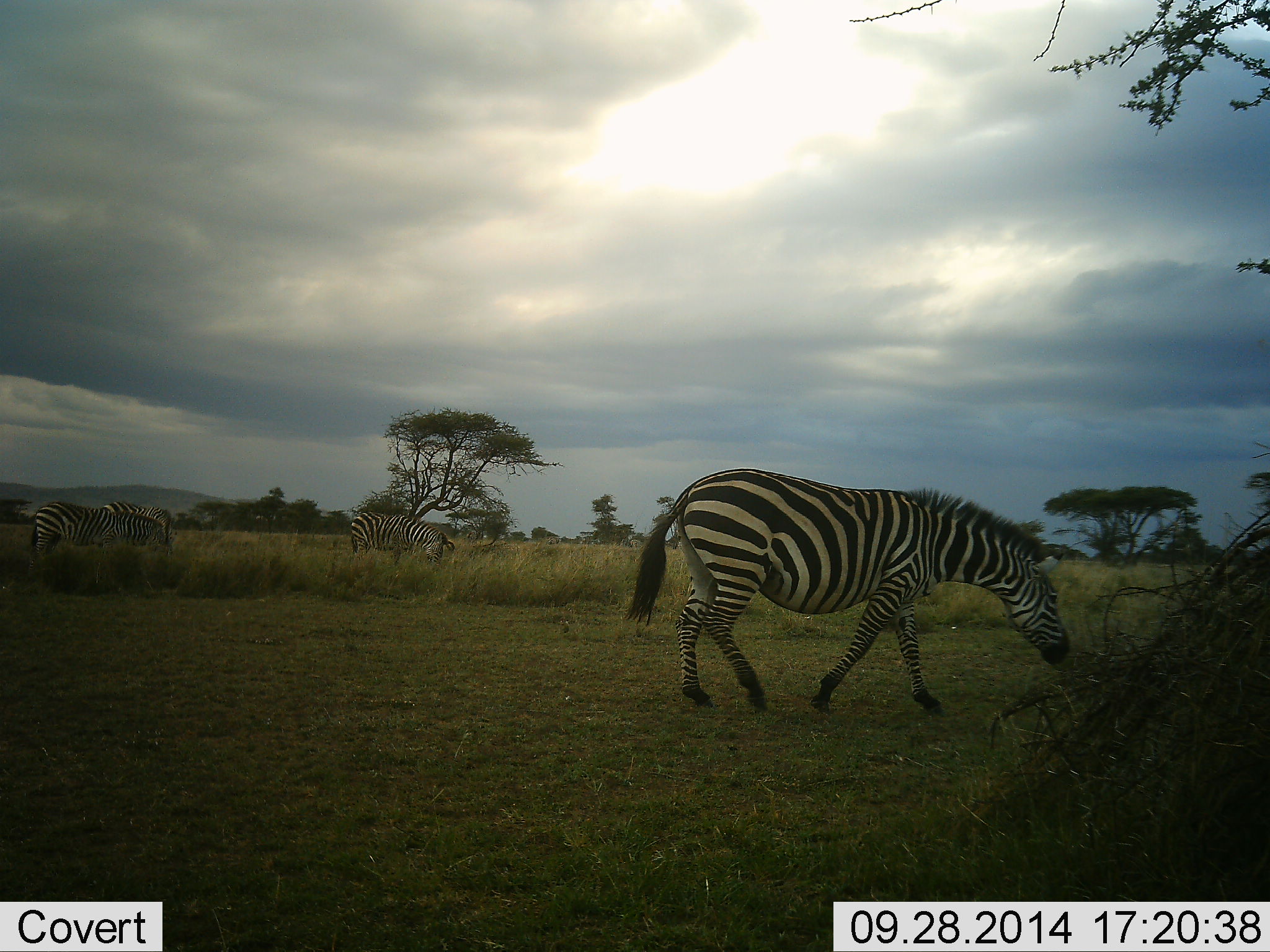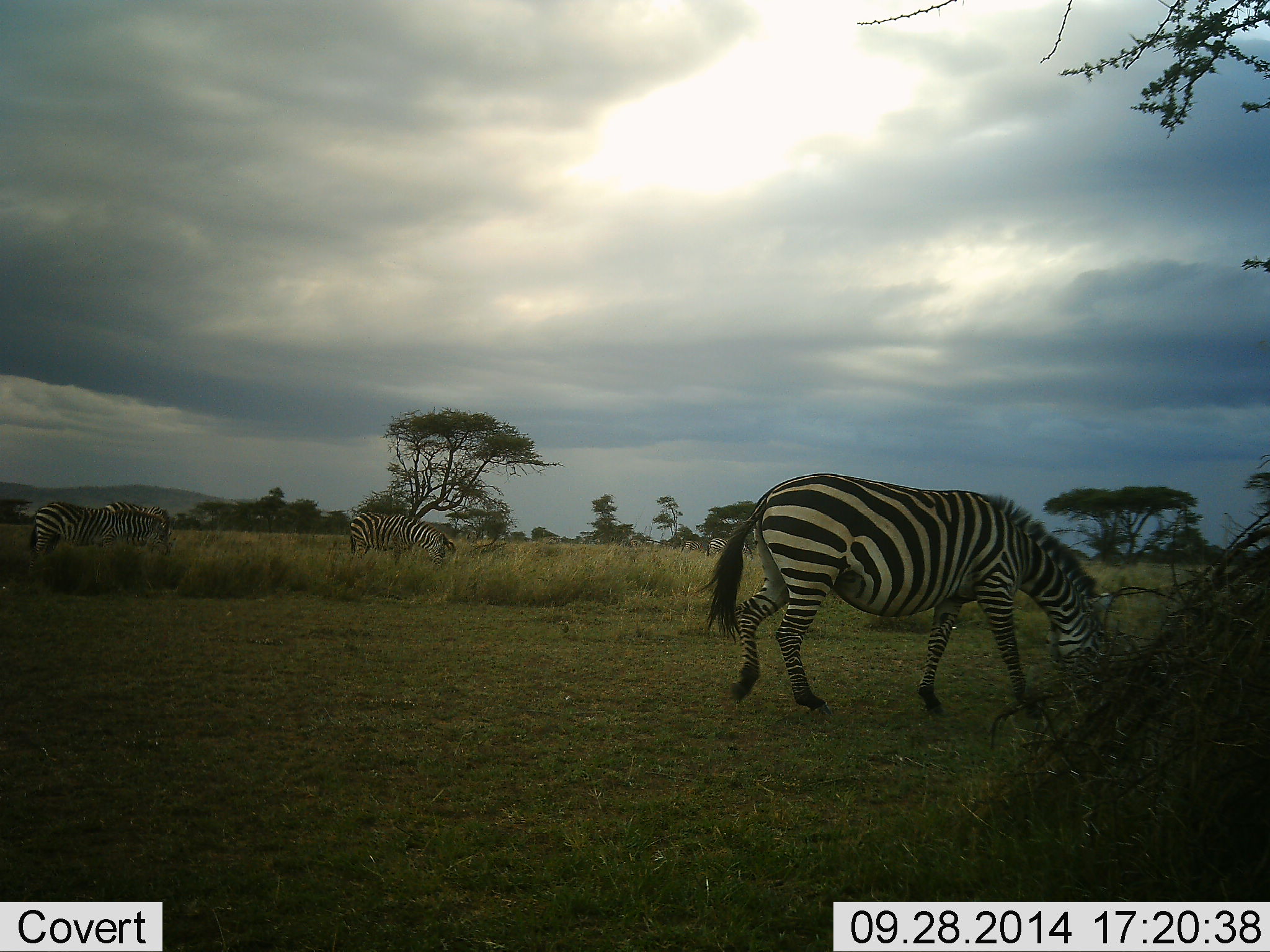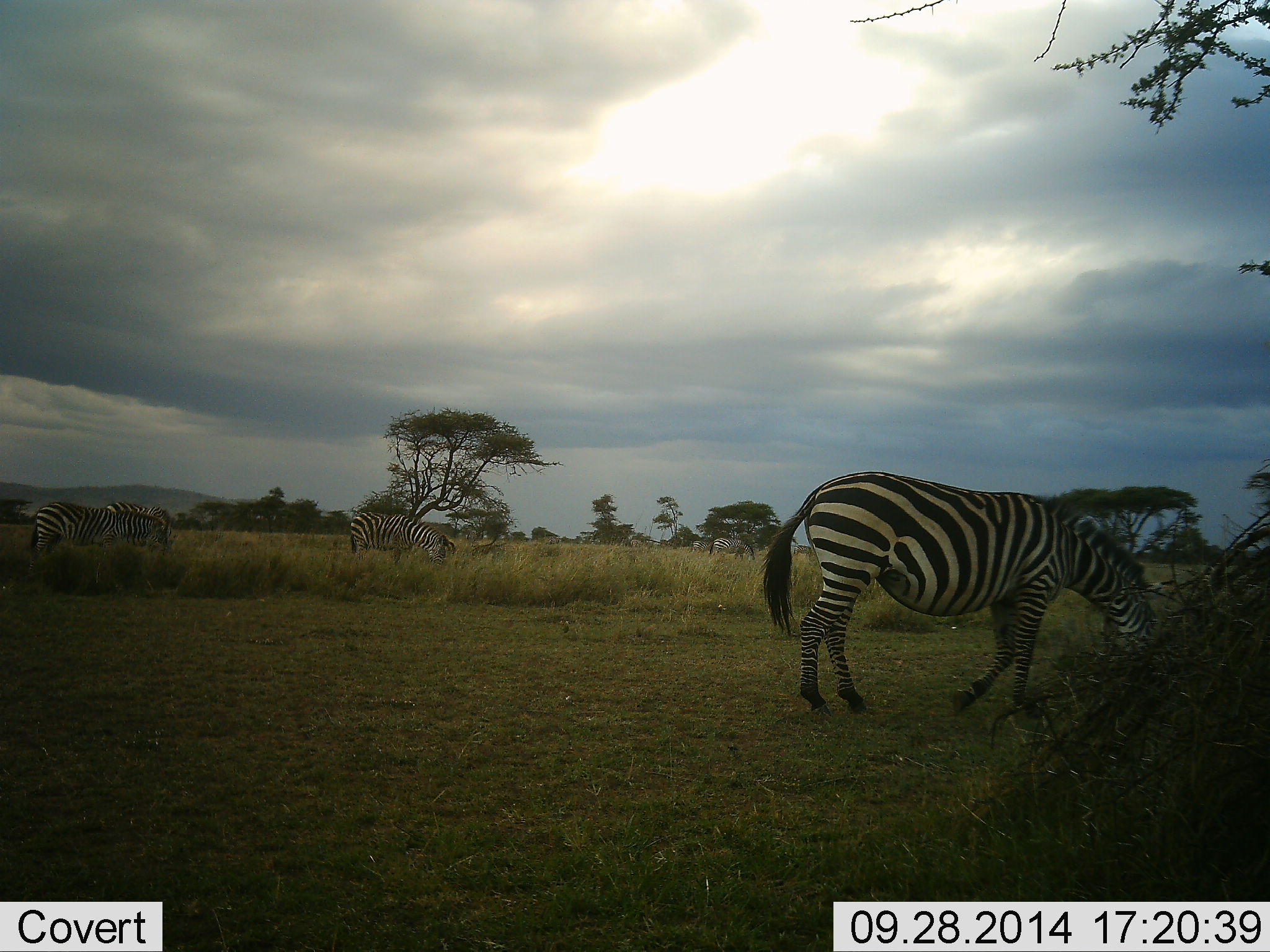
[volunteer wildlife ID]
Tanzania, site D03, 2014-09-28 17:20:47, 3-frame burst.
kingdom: Animalia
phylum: Chordata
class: Mammalia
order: Perissodactyla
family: Equidae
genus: Equus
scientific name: Equus quagga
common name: plains zebra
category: zebra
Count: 4.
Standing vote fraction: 20%.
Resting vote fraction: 0%.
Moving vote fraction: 30%.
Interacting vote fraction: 0%.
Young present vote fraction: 0%.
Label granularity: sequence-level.